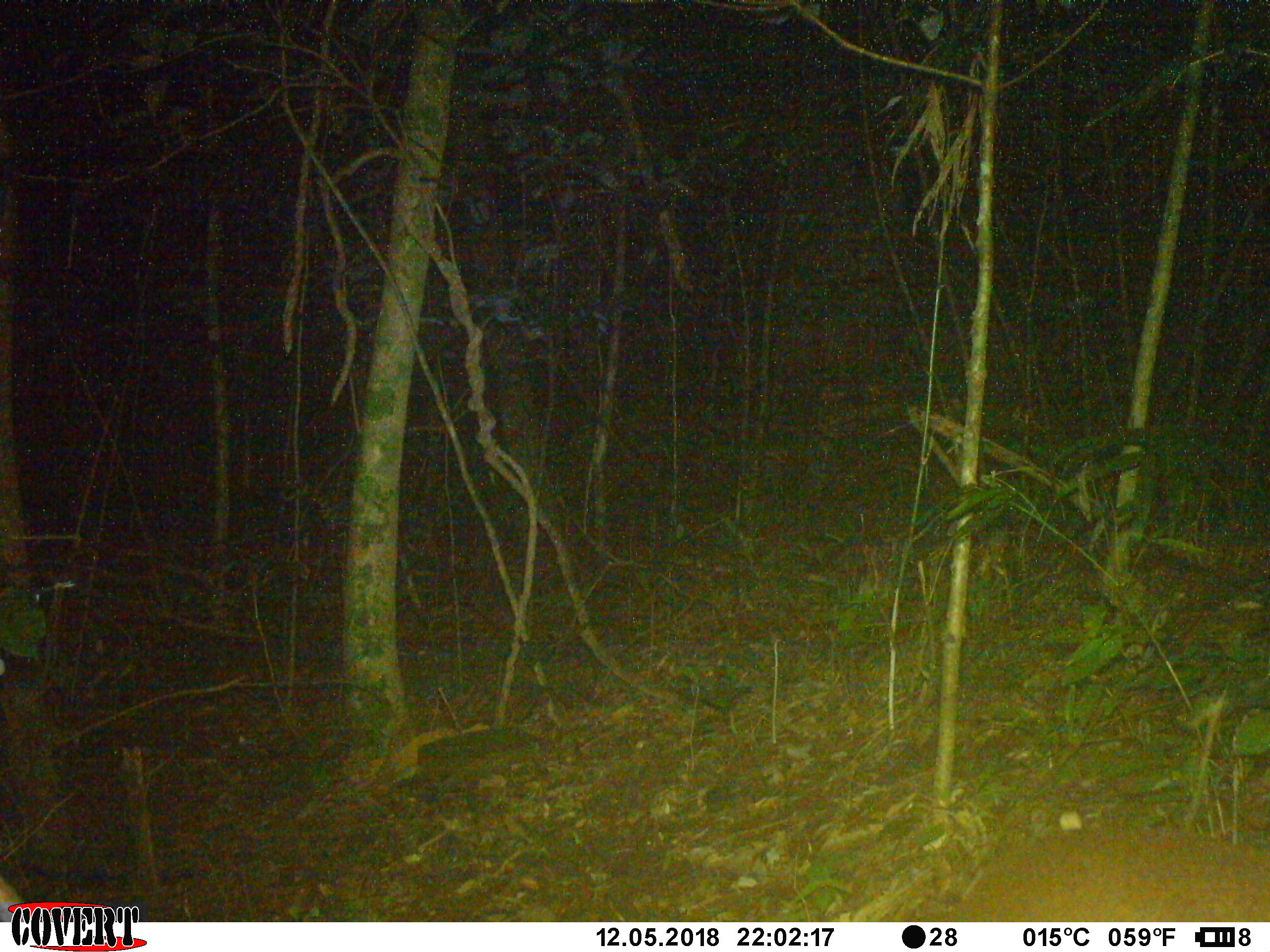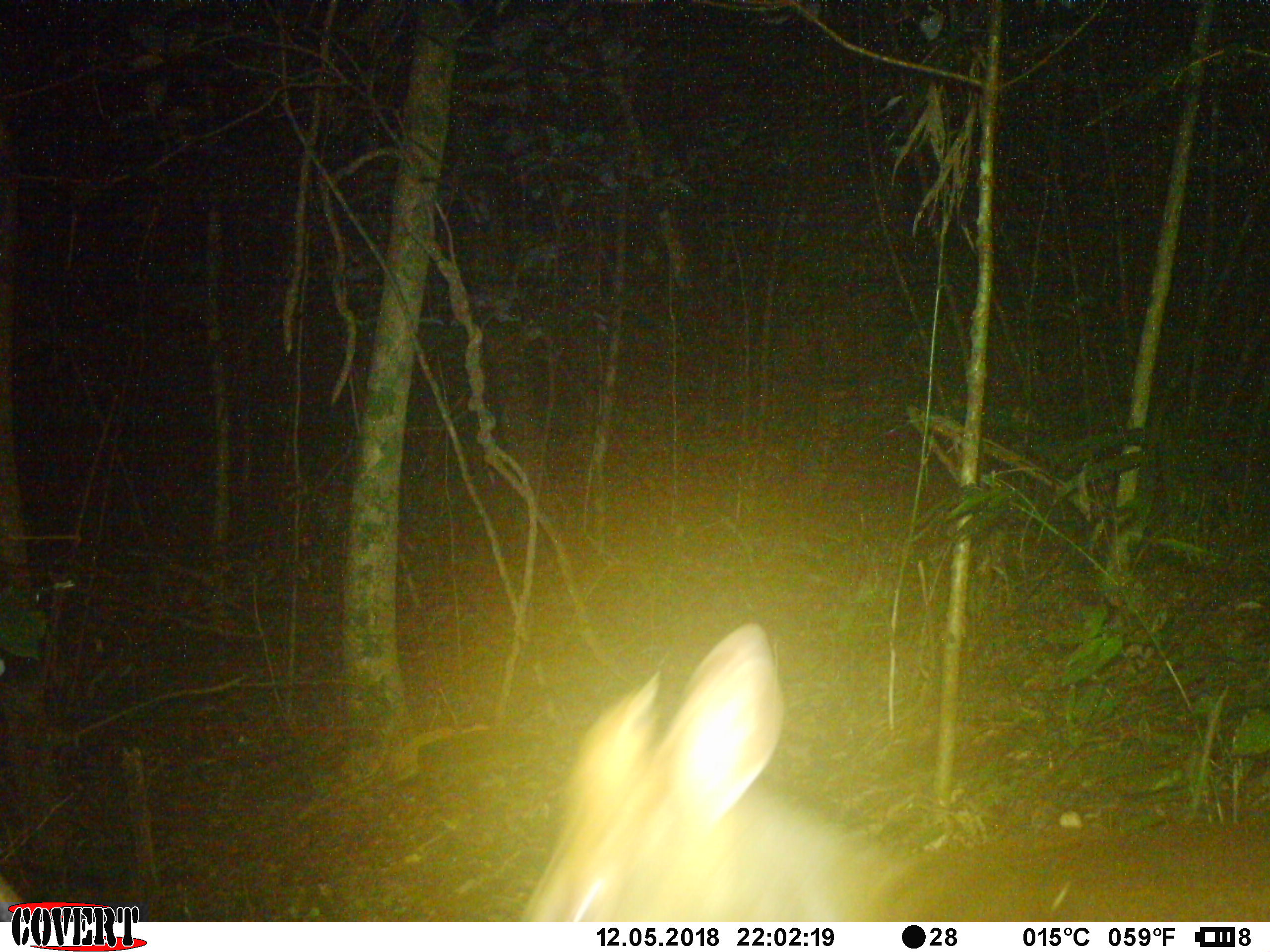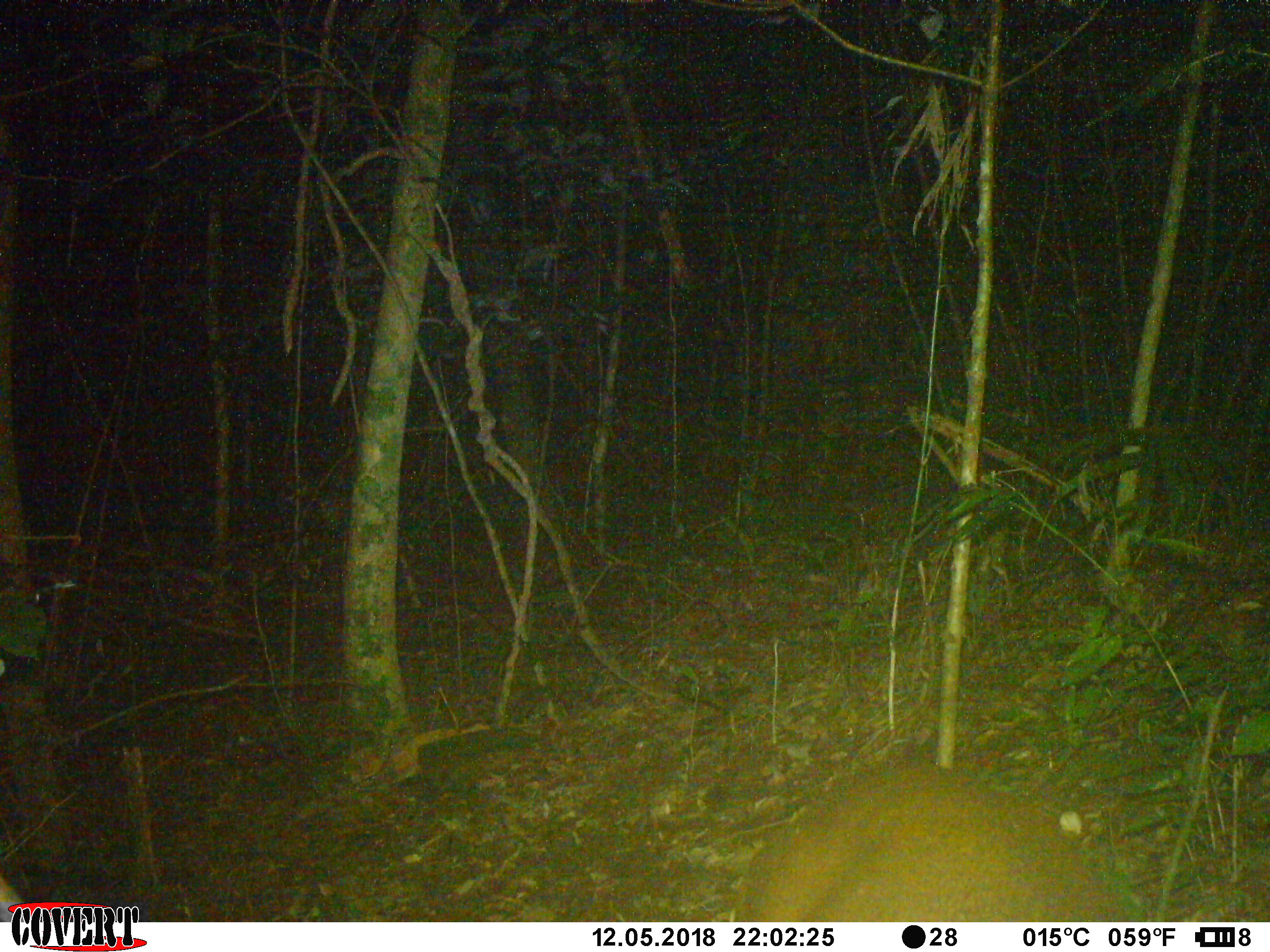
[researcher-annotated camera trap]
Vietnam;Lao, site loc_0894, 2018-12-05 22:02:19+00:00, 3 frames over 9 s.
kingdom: Animalia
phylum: Chordata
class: Mammalia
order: Artiodactyla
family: Cervidae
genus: Muntiacus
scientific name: Muntiacus rooseveltorum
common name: roosevelt's muntjac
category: roosevelts muntjac group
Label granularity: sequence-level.